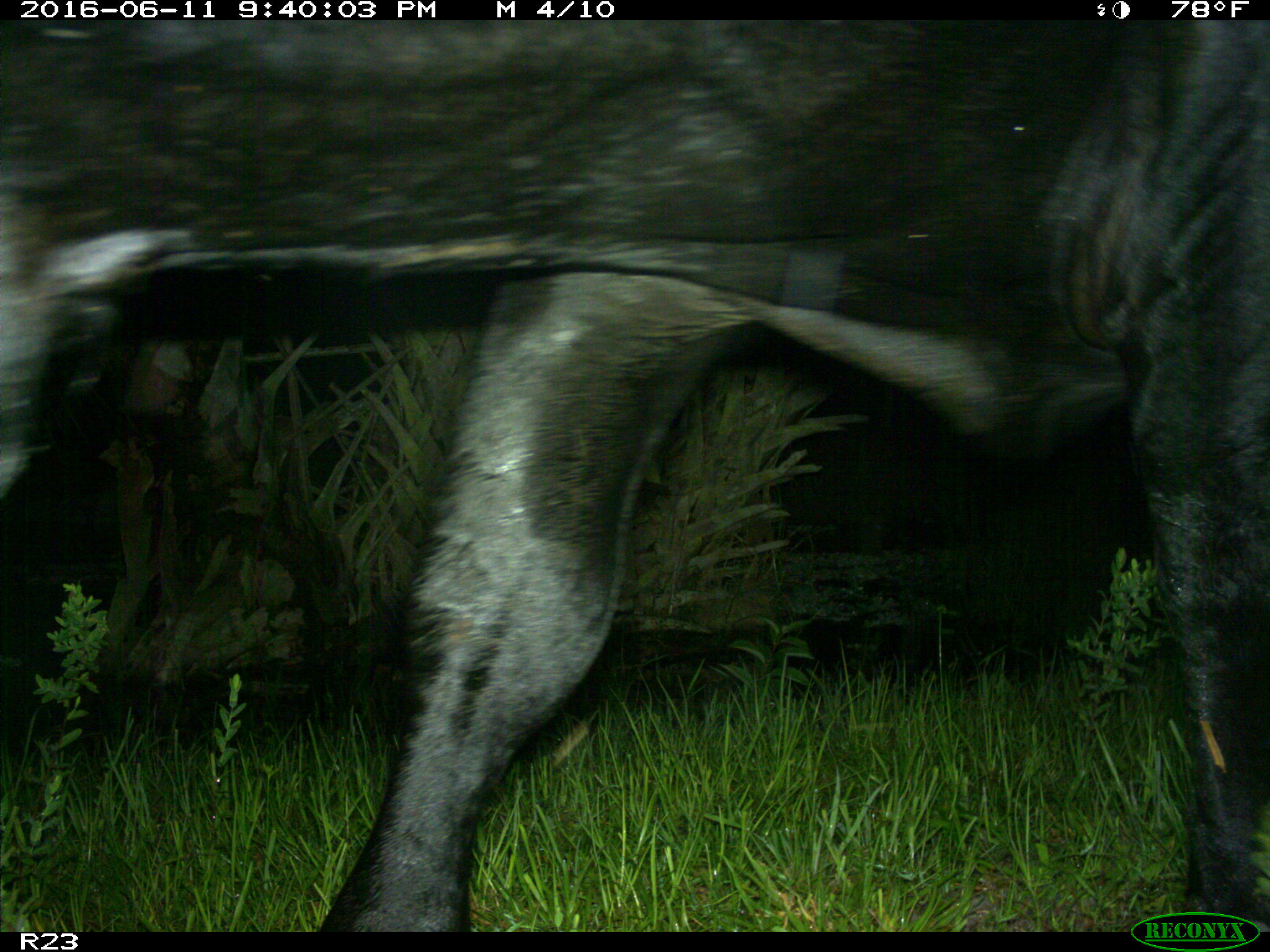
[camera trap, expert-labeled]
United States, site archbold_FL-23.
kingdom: Animalia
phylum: Chordata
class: Mammalia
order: Artiodactyla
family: Bovidae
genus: Bos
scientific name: Bos taurus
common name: domestic cow